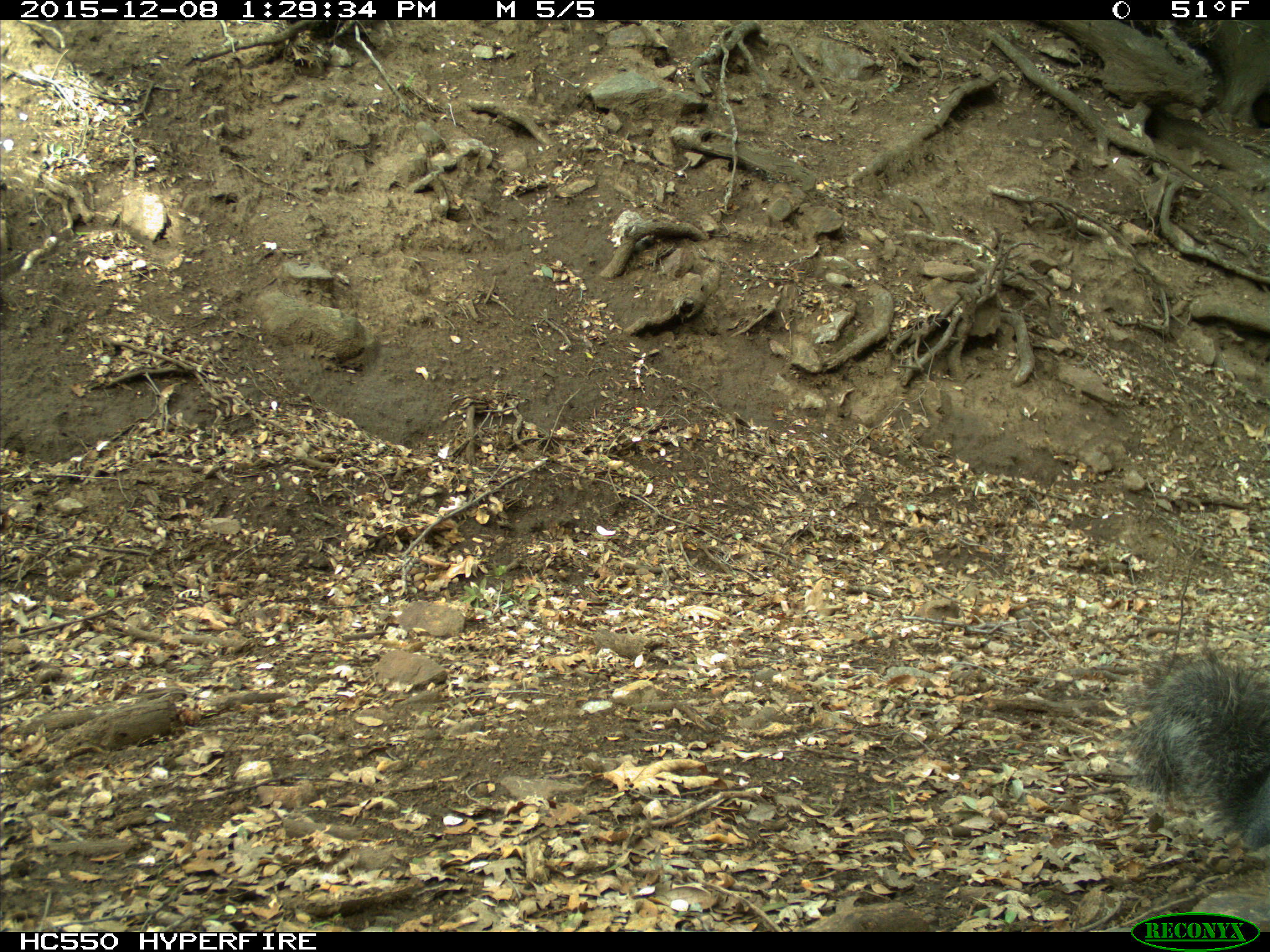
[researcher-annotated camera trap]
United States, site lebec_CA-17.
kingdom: Animalia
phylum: Chordata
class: Mammalia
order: Rodentia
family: Sciuridae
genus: Sciurus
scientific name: Sciurus carolinensis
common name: eastern gray squirrel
Sciurus carolinensis (eastern gray squirrel).